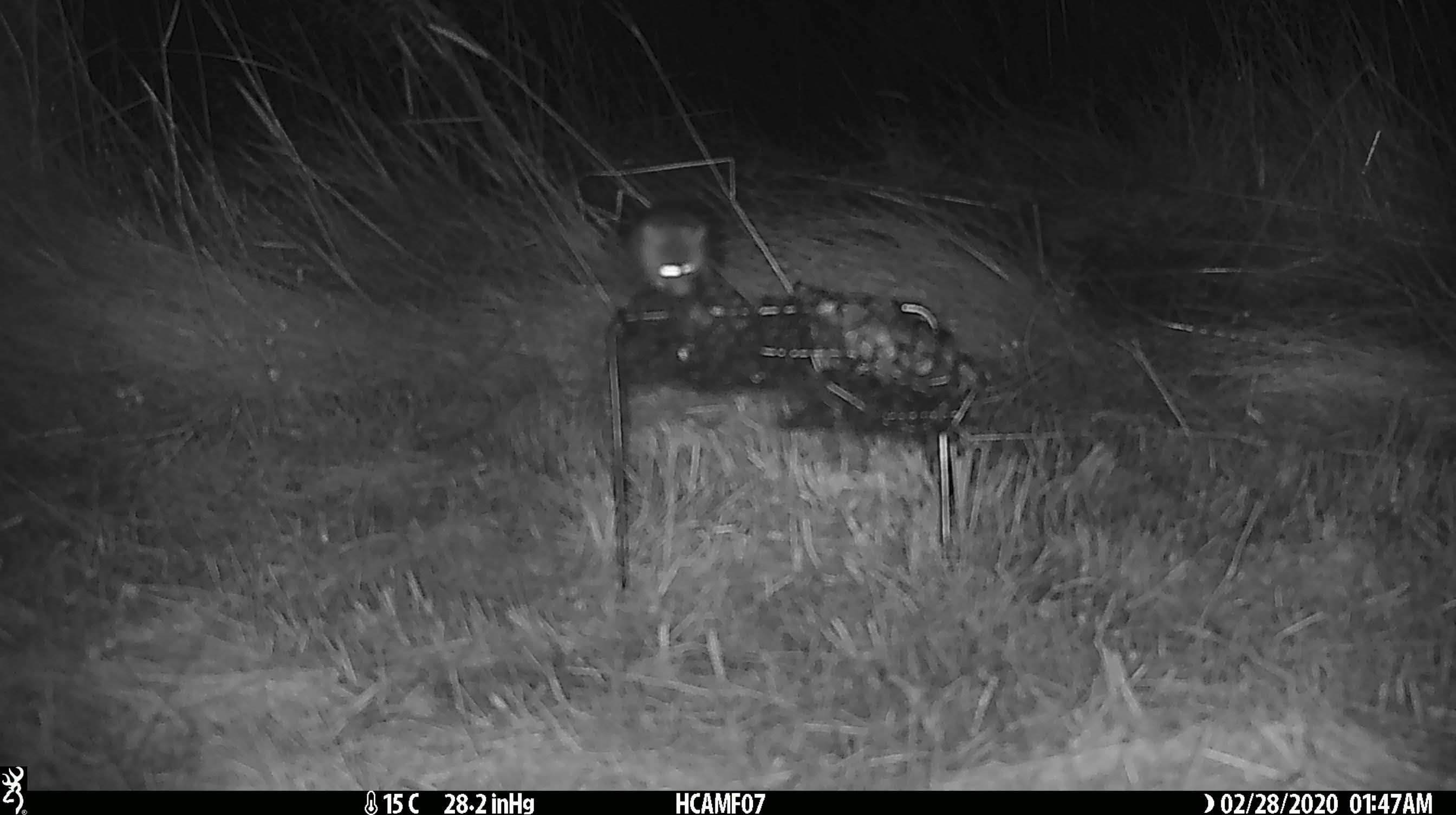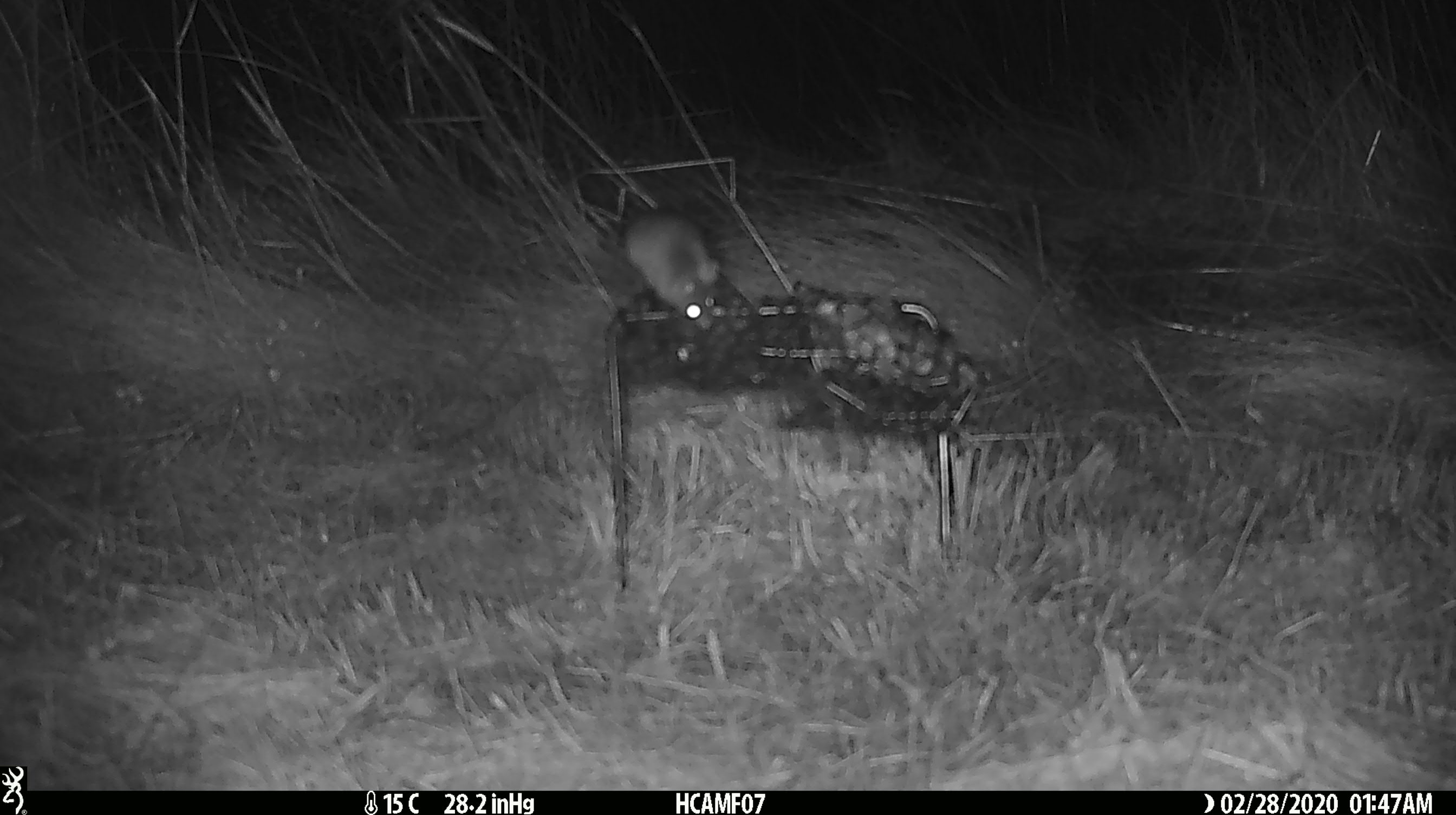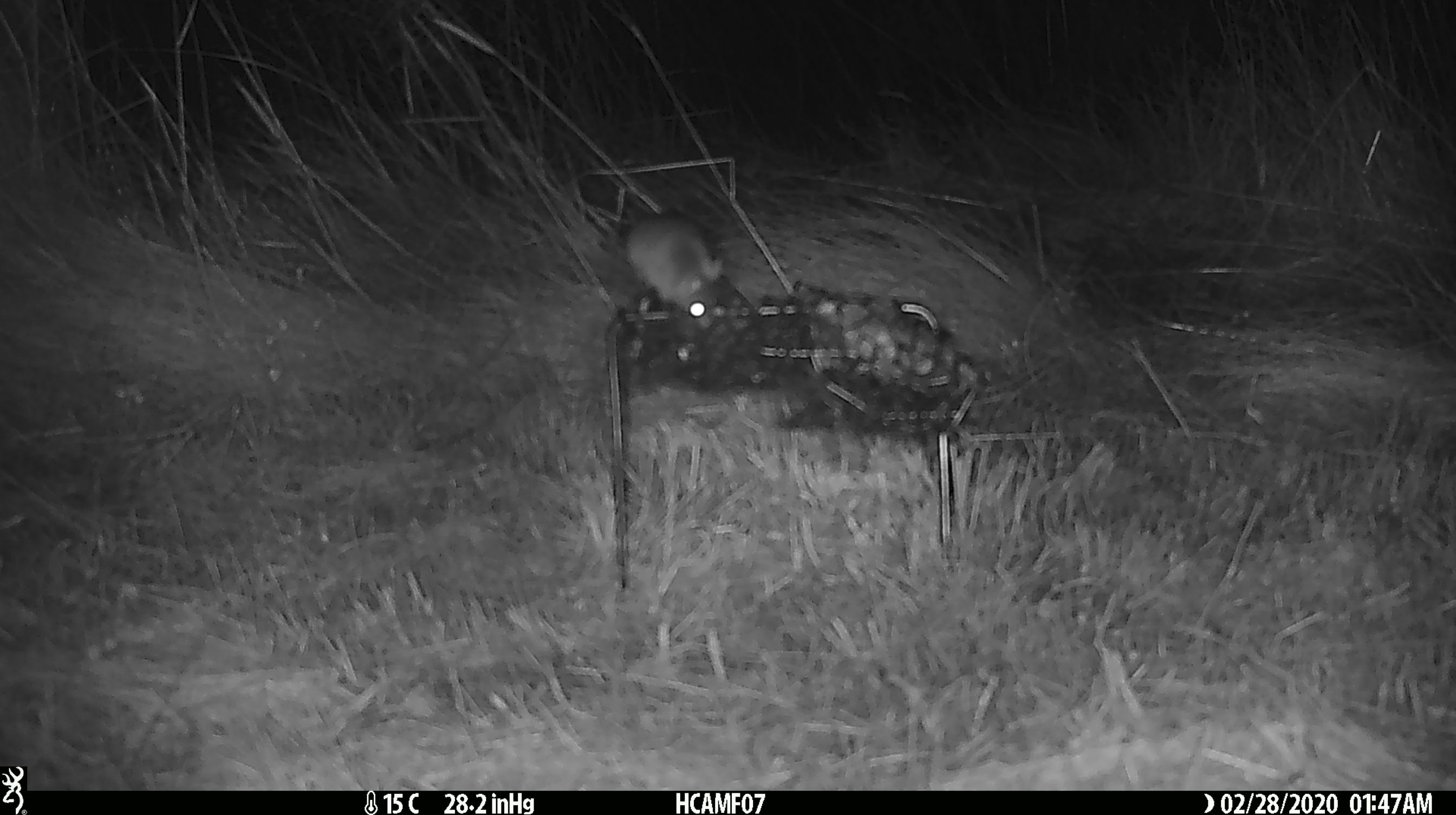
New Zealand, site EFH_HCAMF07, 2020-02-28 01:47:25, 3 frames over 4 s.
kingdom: Animalia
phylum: Chordata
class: Mammalia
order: Rodentia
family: Muridae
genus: Mus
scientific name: Mus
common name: mouse